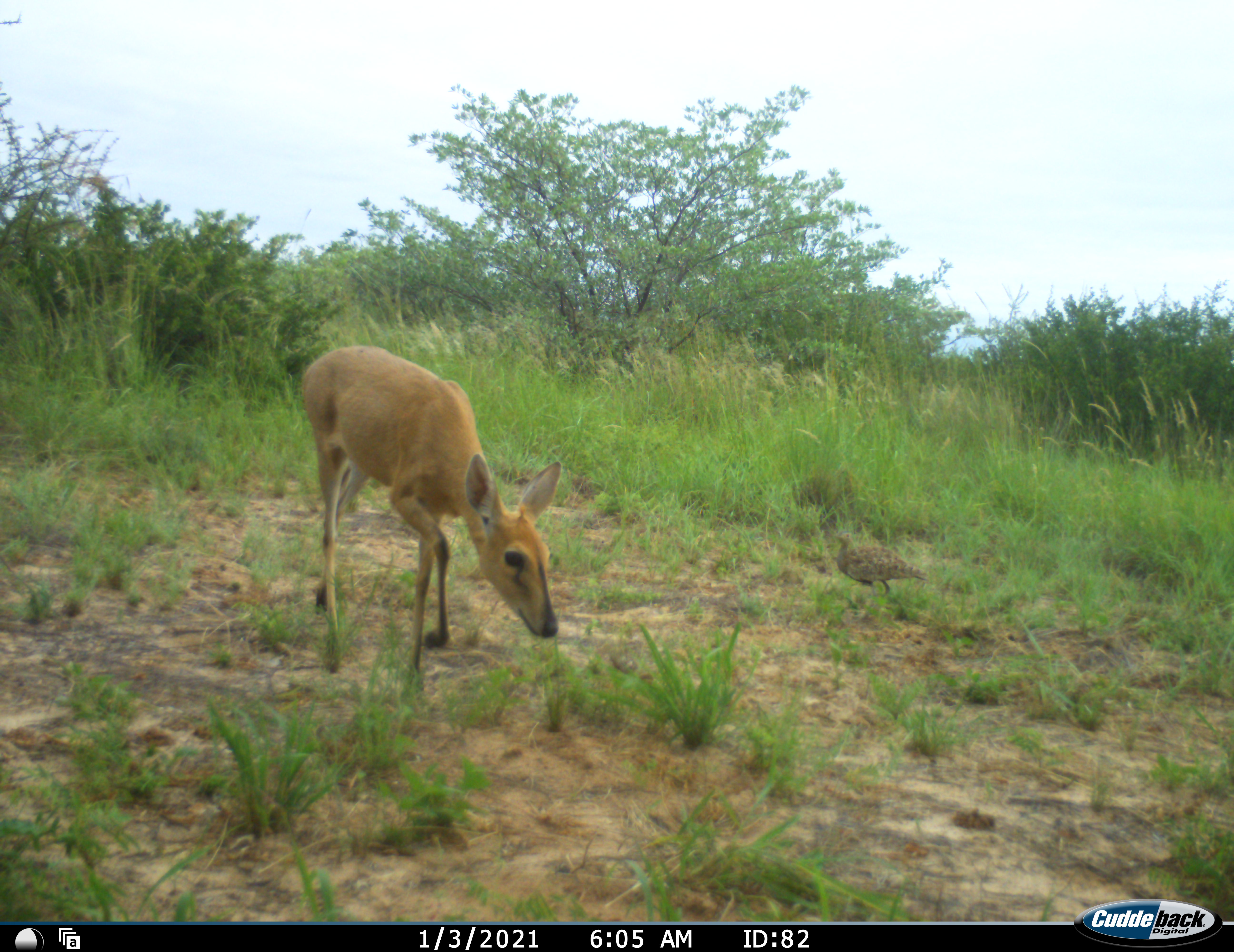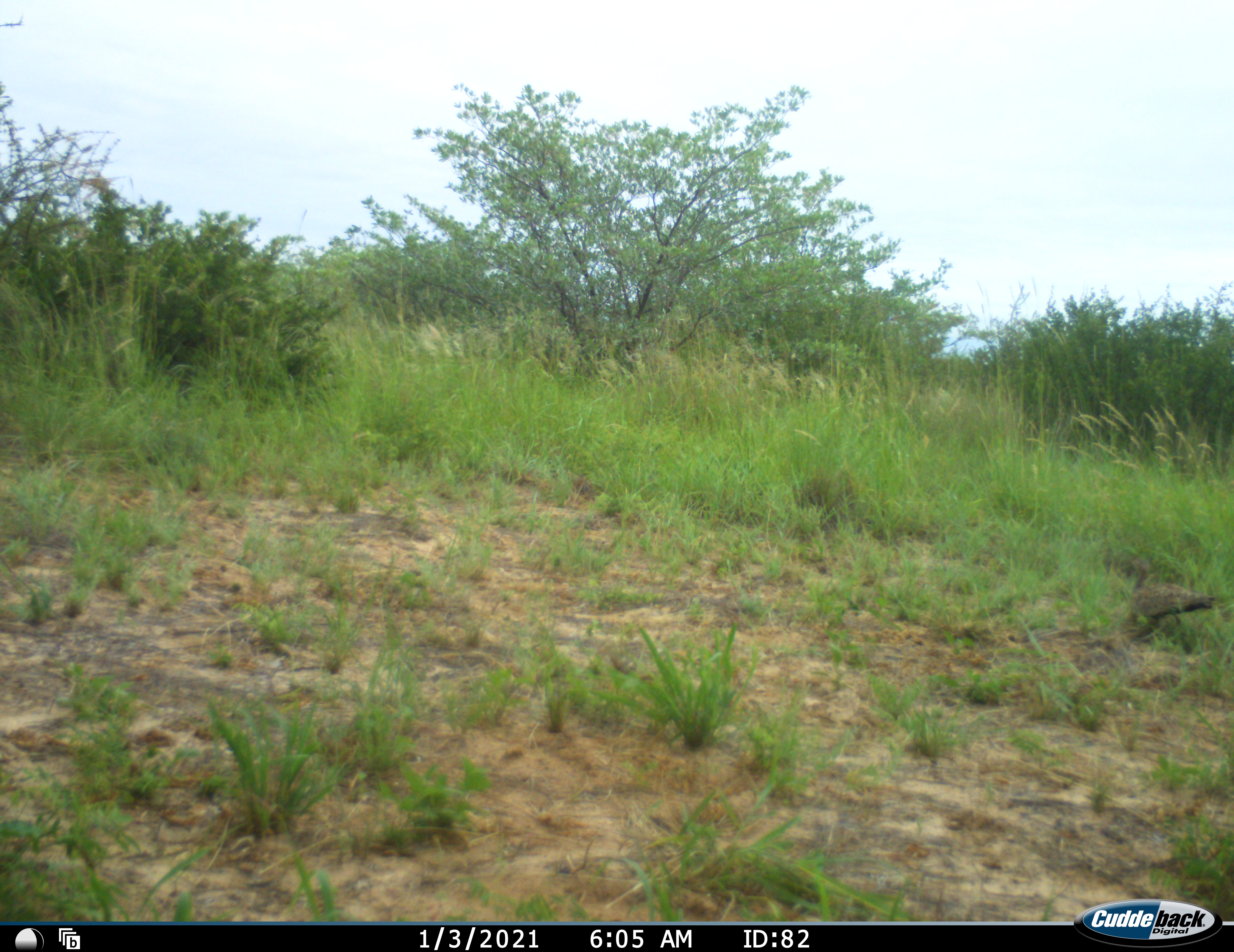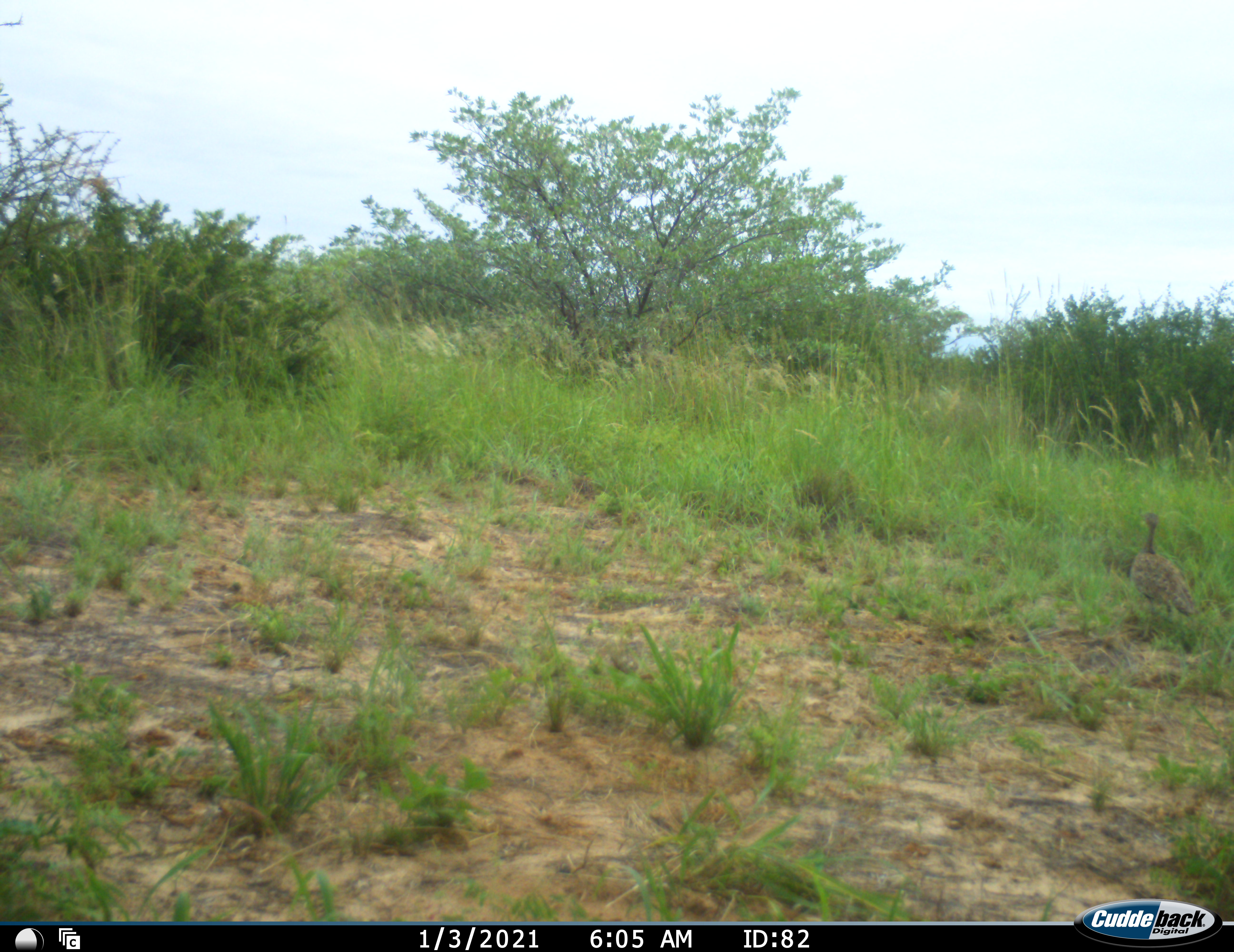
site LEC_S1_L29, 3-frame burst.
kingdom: Animalia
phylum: Chordata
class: Mammalia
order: Artiodactyla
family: Bovidae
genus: Sylvicapra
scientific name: Sylvicapra grimmia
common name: common duiker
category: duikercommongrey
Duikercommongrey (common duiker) (Sylvicapra grimmia), count 1. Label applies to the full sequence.